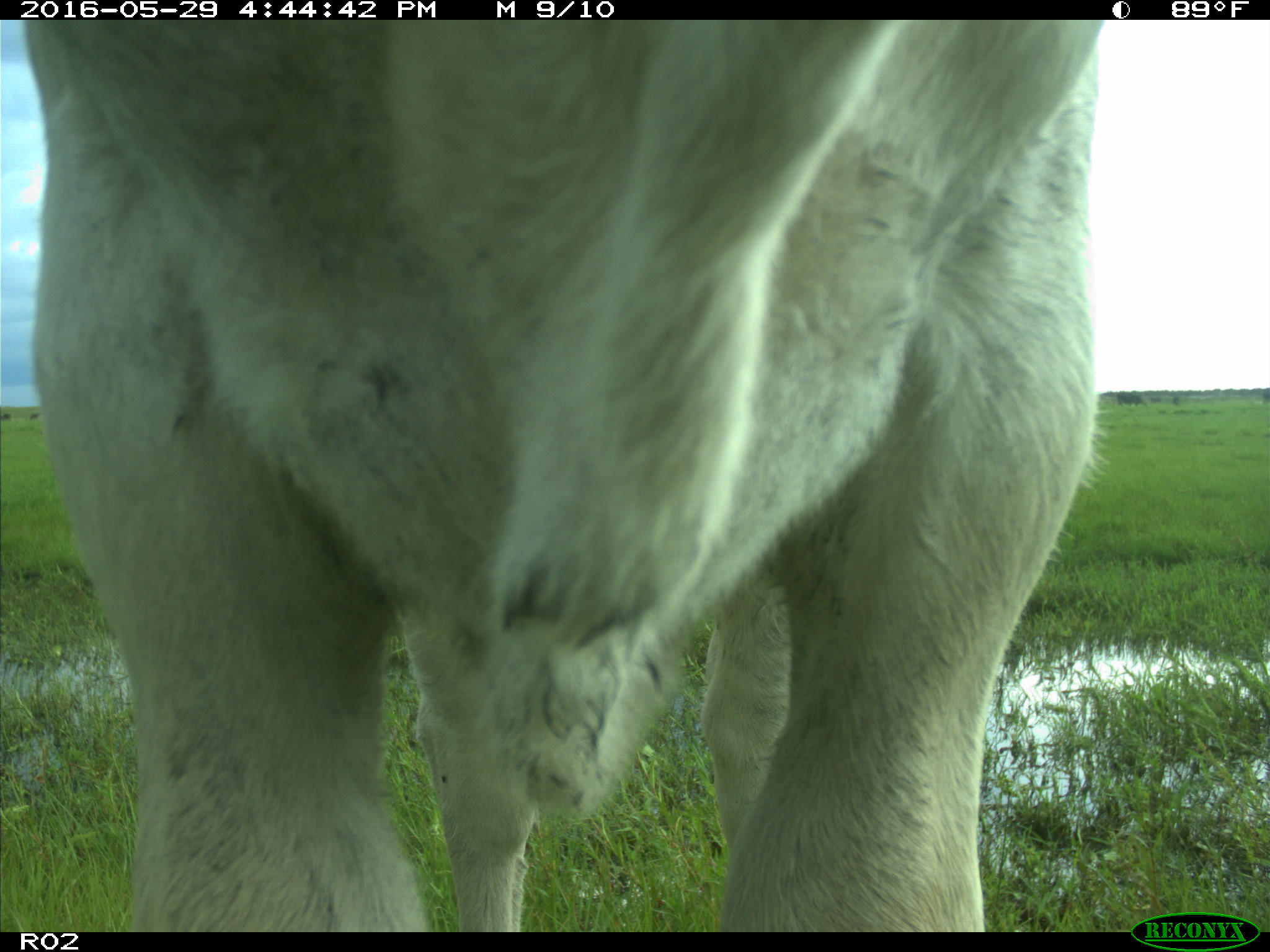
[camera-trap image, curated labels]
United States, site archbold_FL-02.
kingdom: Animalia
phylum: Chordata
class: Mammalia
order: Artiodactyla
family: Bovidae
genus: Bos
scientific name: Bos taurus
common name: domestic cow